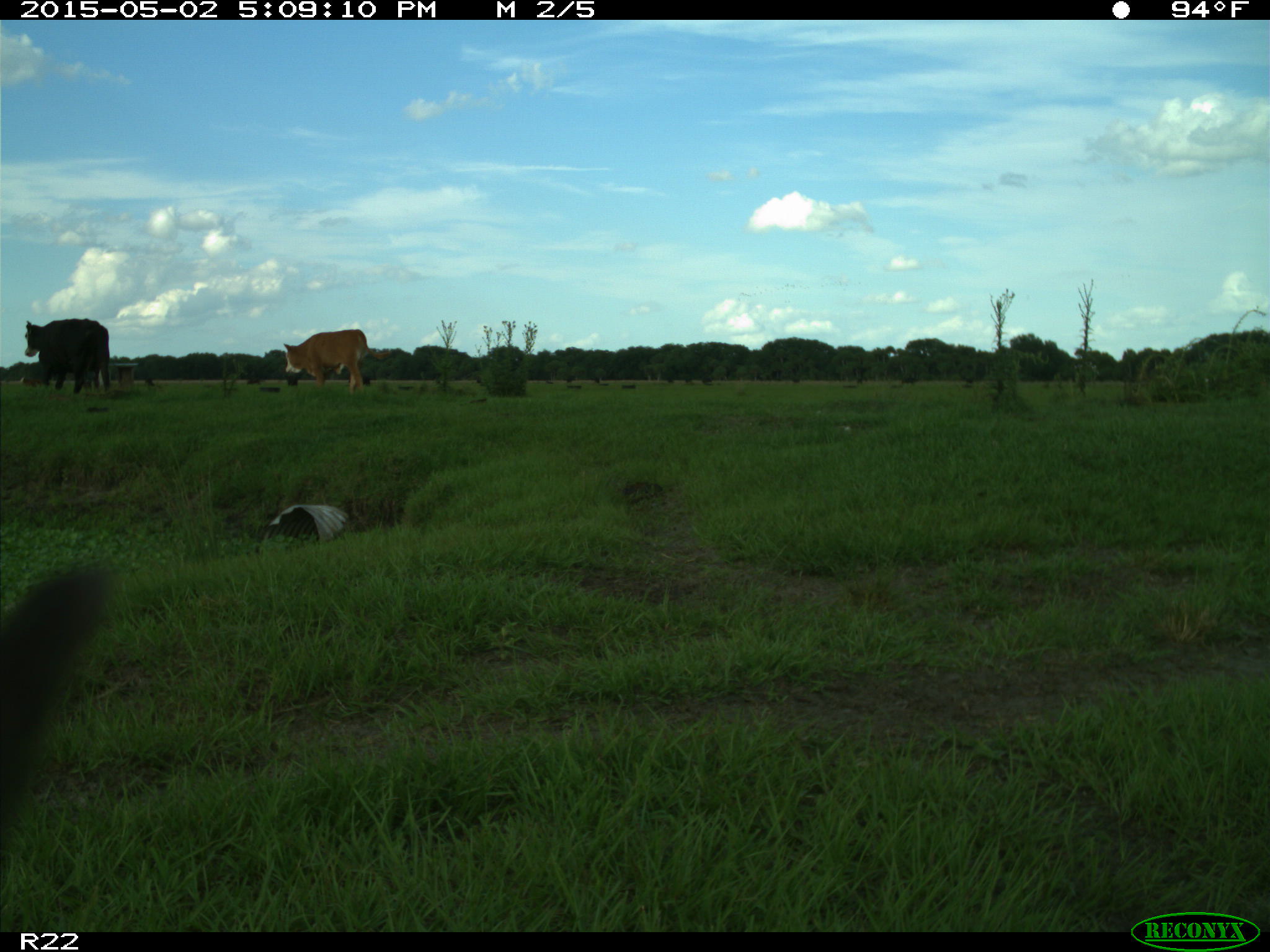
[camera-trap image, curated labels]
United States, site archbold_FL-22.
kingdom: Animalia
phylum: Chordata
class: Mammalia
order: Artiodactyla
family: Bovidae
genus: Bos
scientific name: Bos taurus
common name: domestic cow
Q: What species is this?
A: Bos taurus (domestic cow).